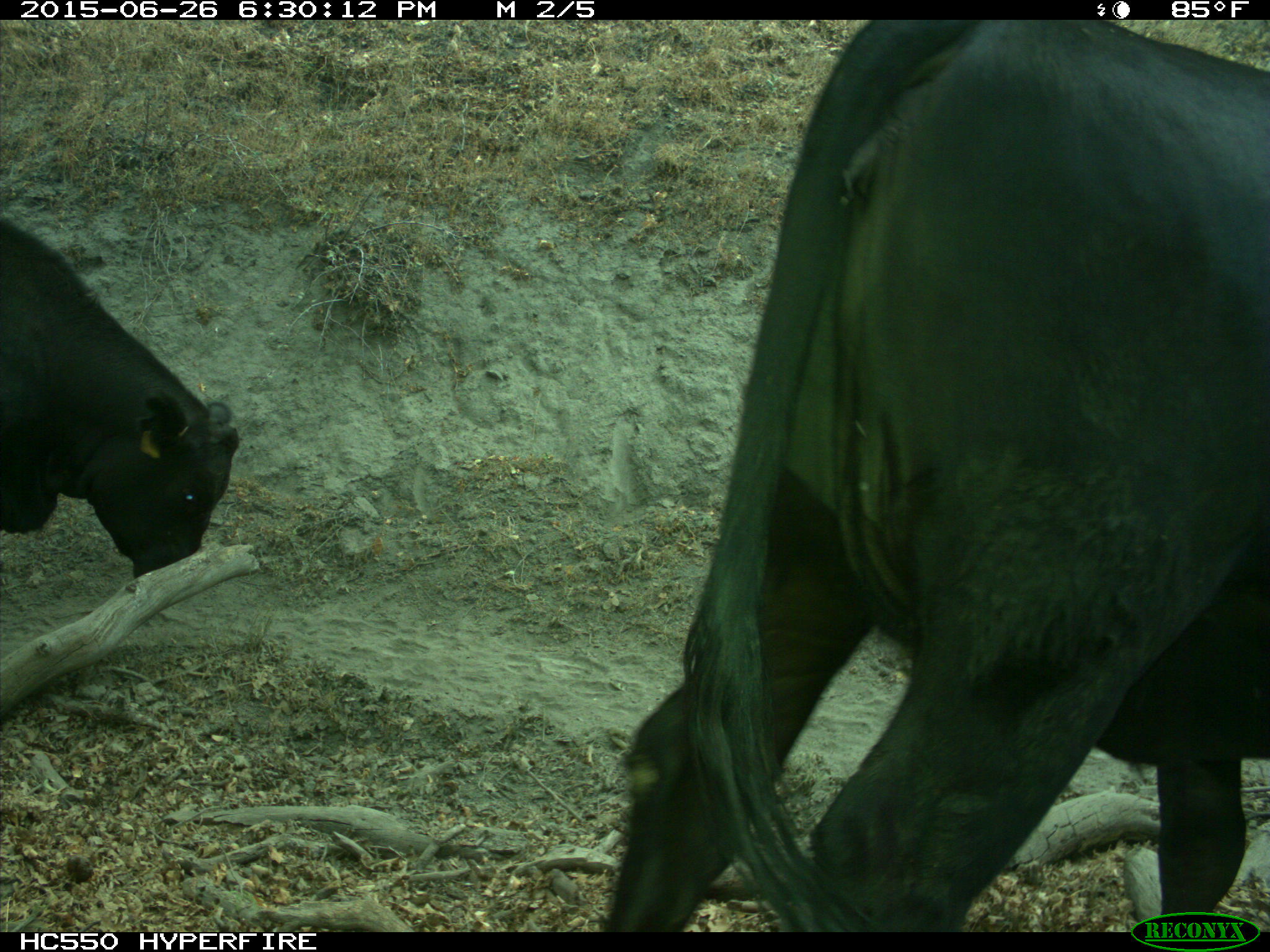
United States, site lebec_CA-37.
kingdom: Animalia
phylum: Chordata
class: Mammalia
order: Artiodactyla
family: Bovidae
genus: Bos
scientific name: Bos taurus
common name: domestic cow